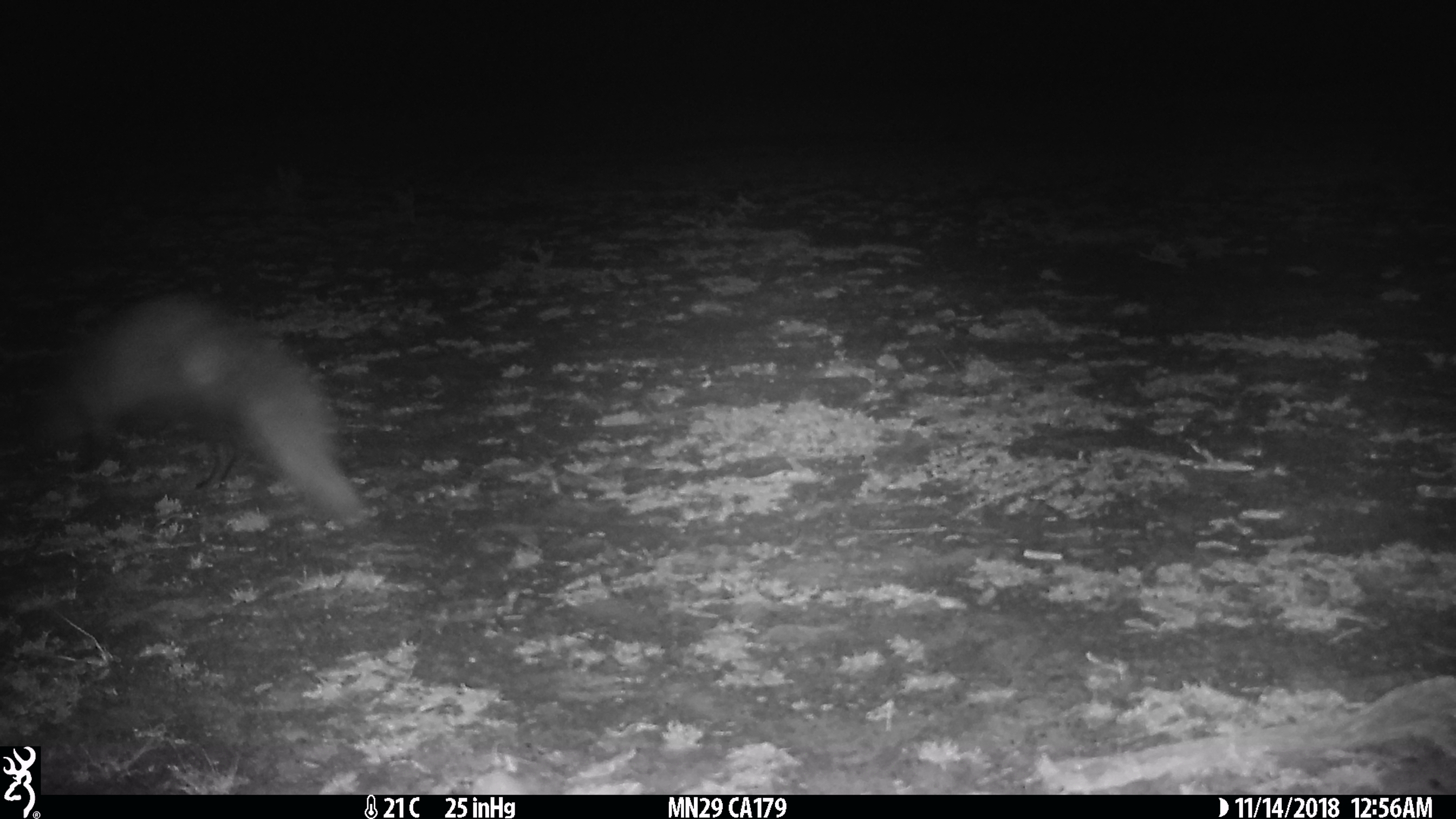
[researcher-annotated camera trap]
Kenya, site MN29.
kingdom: Animalia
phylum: Chordata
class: Mammalia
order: Carnivora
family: Herpestidae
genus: Ichneumia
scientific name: Ichneumia albicauda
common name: white-tailed mongoose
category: mongoose white tailed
Mongoose white tailed (white-tailed mongoose) (Ichneumia albicauda).